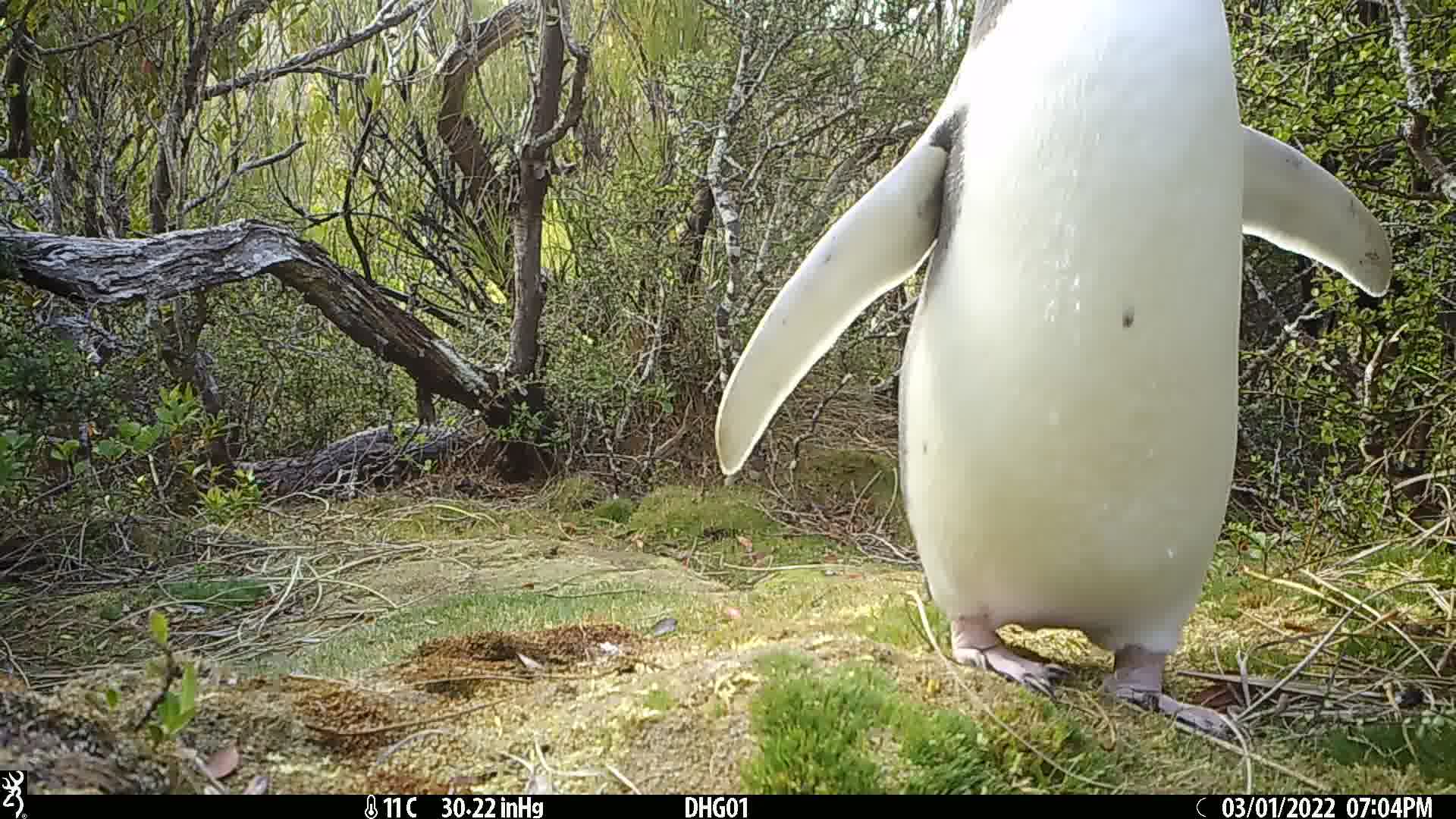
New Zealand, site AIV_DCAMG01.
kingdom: Animalia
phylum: Chordata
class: Aves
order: Sphenisciformes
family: Spheniscidae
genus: Megadyptes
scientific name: Megadyptes antipodes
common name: yellow-eyed penguin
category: yellow eyed penguin